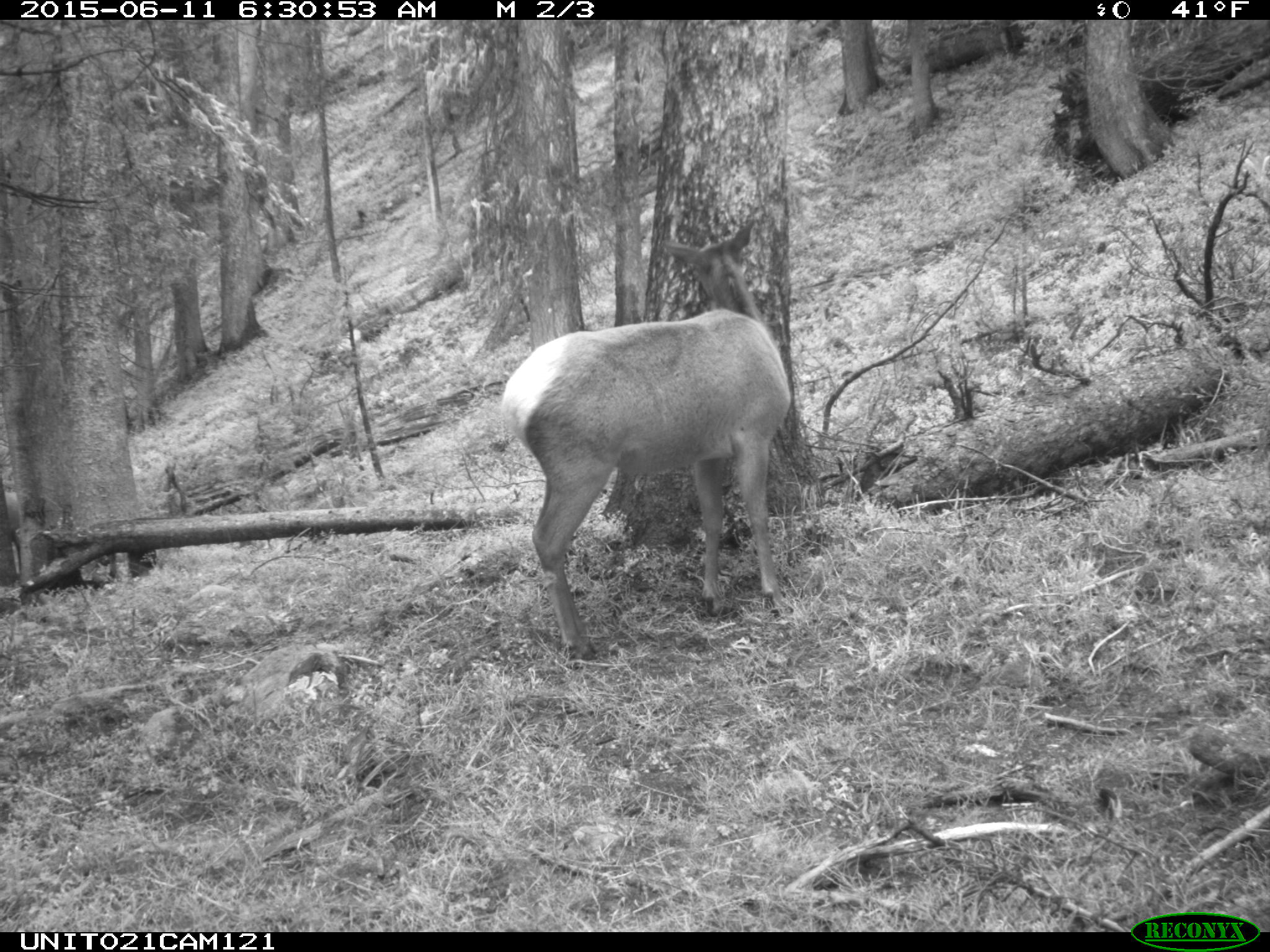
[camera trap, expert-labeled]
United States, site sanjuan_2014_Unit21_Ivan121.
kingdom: Animalia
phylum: Chordata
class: Mammalia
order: Artiodactyla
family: Cervidae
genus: Cervus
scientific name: Cervus elaphus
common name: red deer